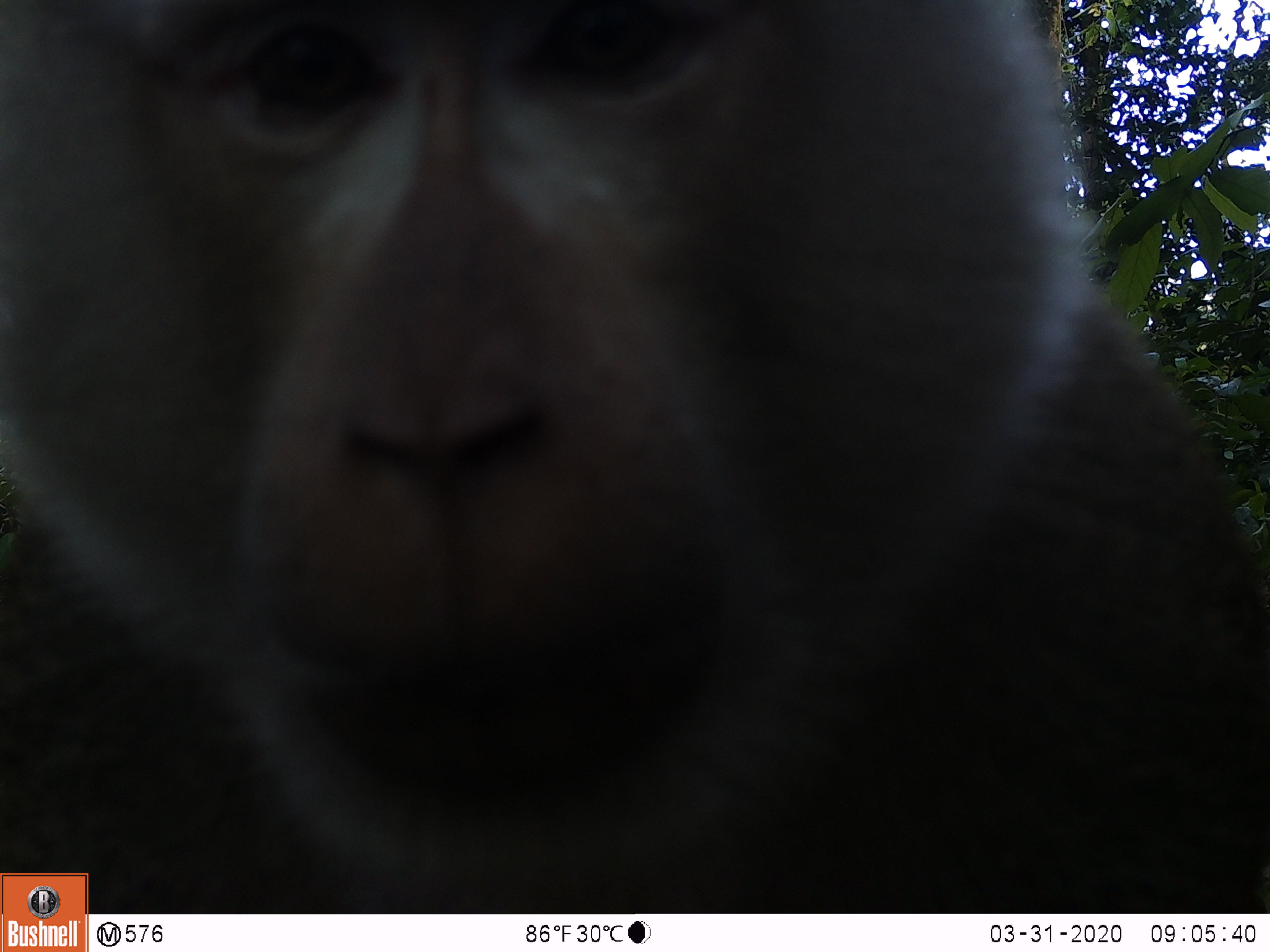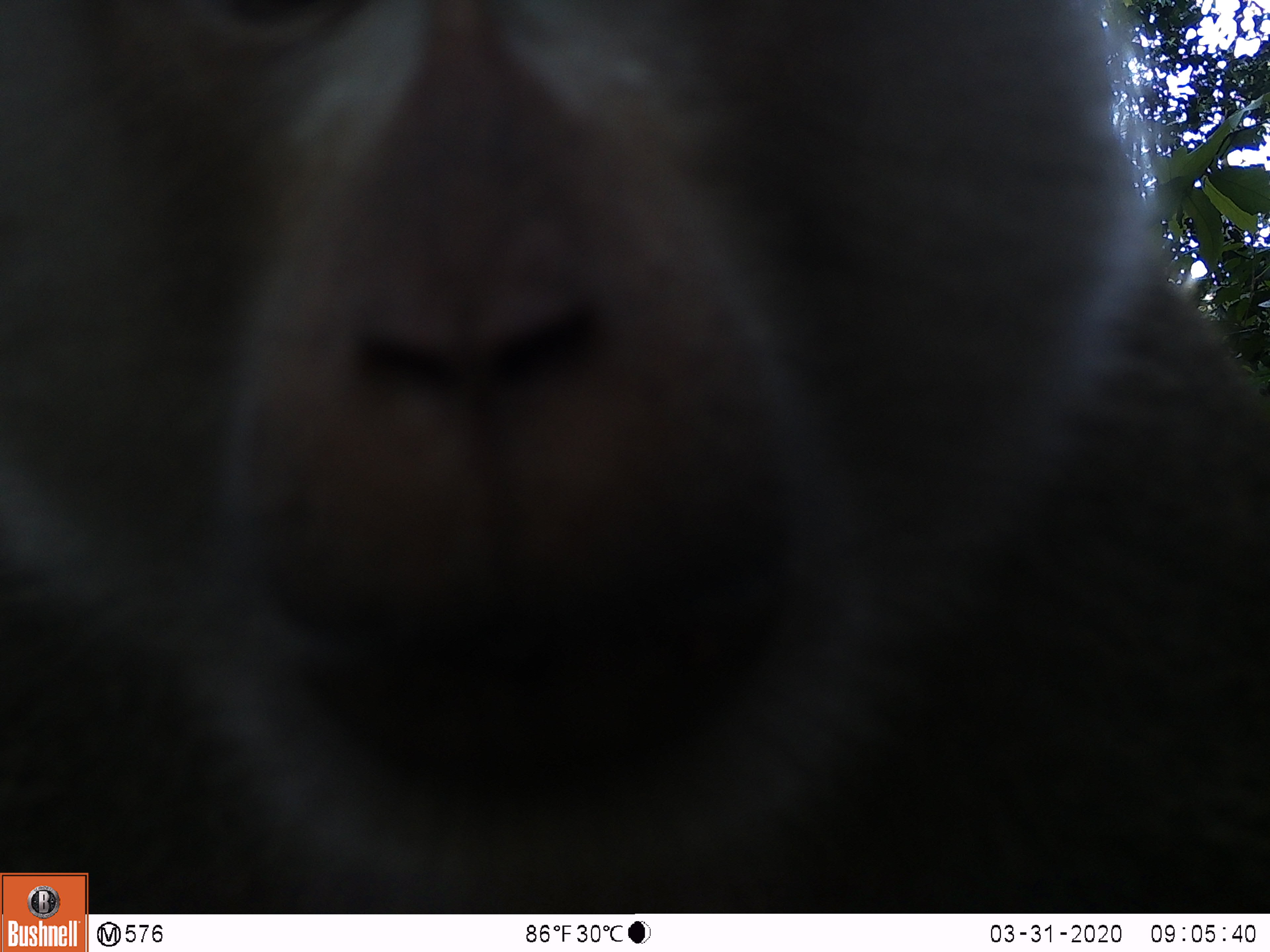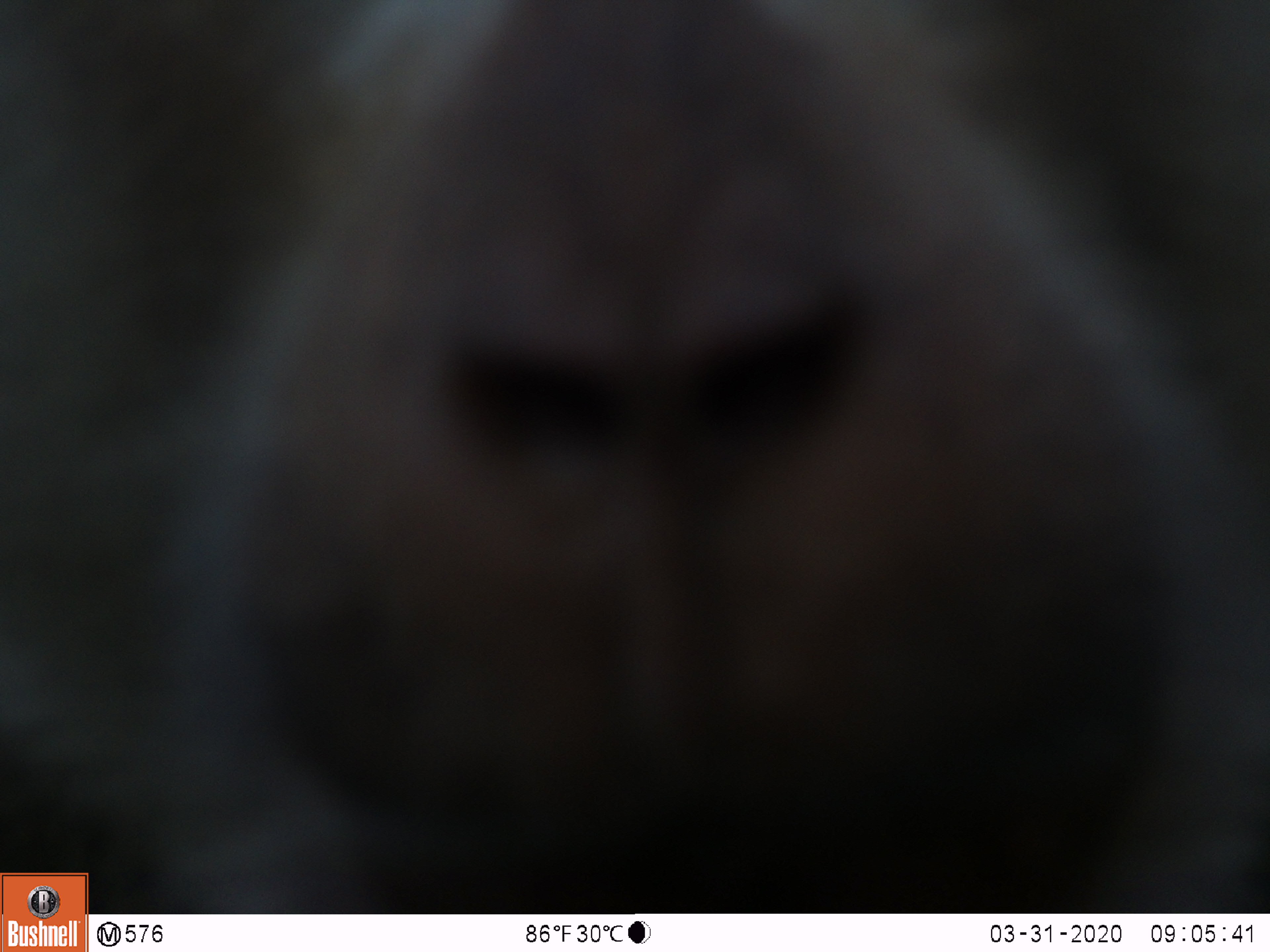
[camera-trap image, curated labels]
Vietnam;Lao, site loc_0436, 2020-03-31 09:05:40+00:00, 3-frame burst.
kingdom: Animalia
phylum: Chordata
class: Mammalia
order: Primates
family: Cercopithecidae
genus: Macaca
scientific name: Macaca nemestrina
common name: pig-tailed macaque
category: pig tailed macaque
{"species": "pig tailed macaque (pig-tailed macaque) (Macaca nemestrina)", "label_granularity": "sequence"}